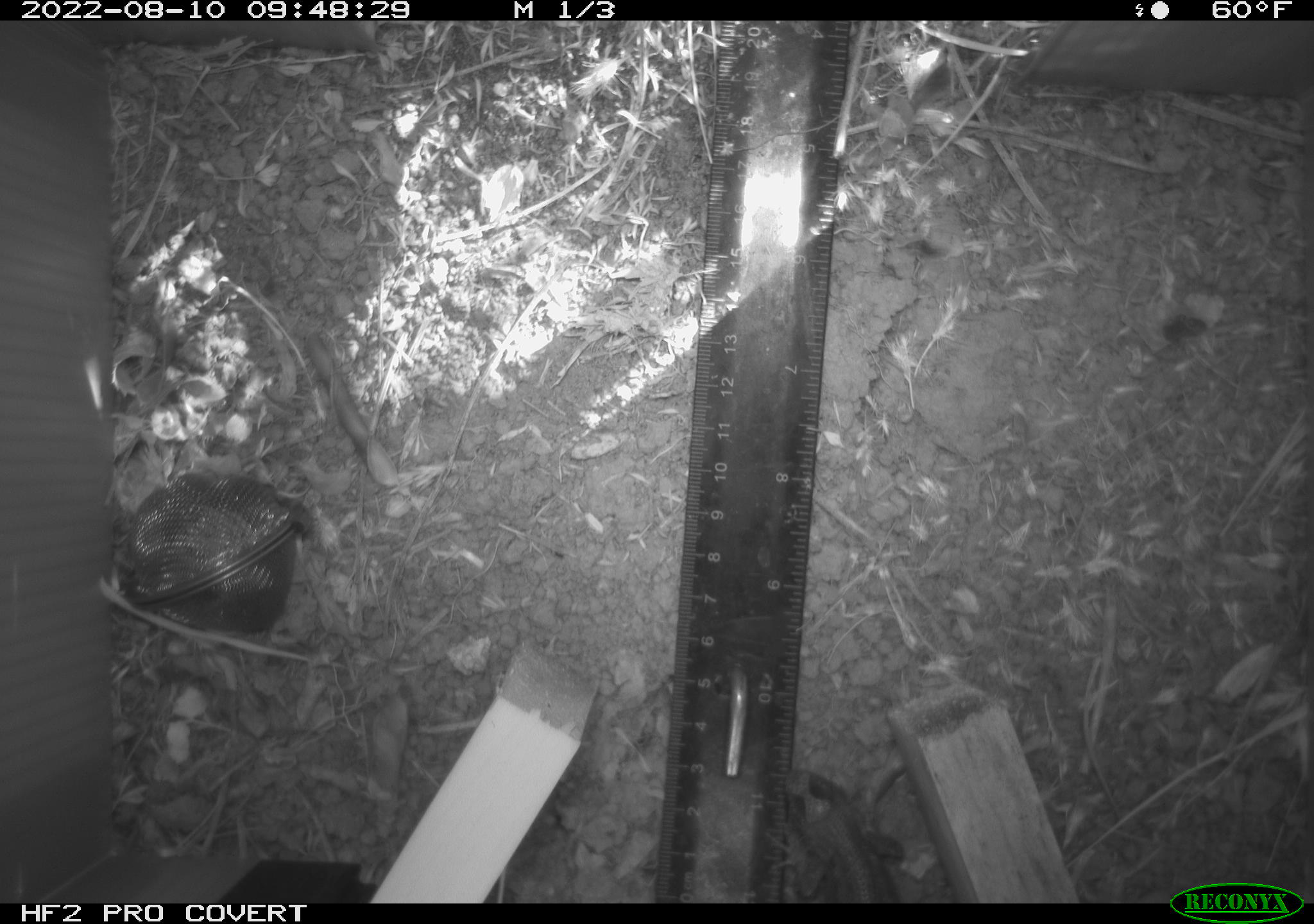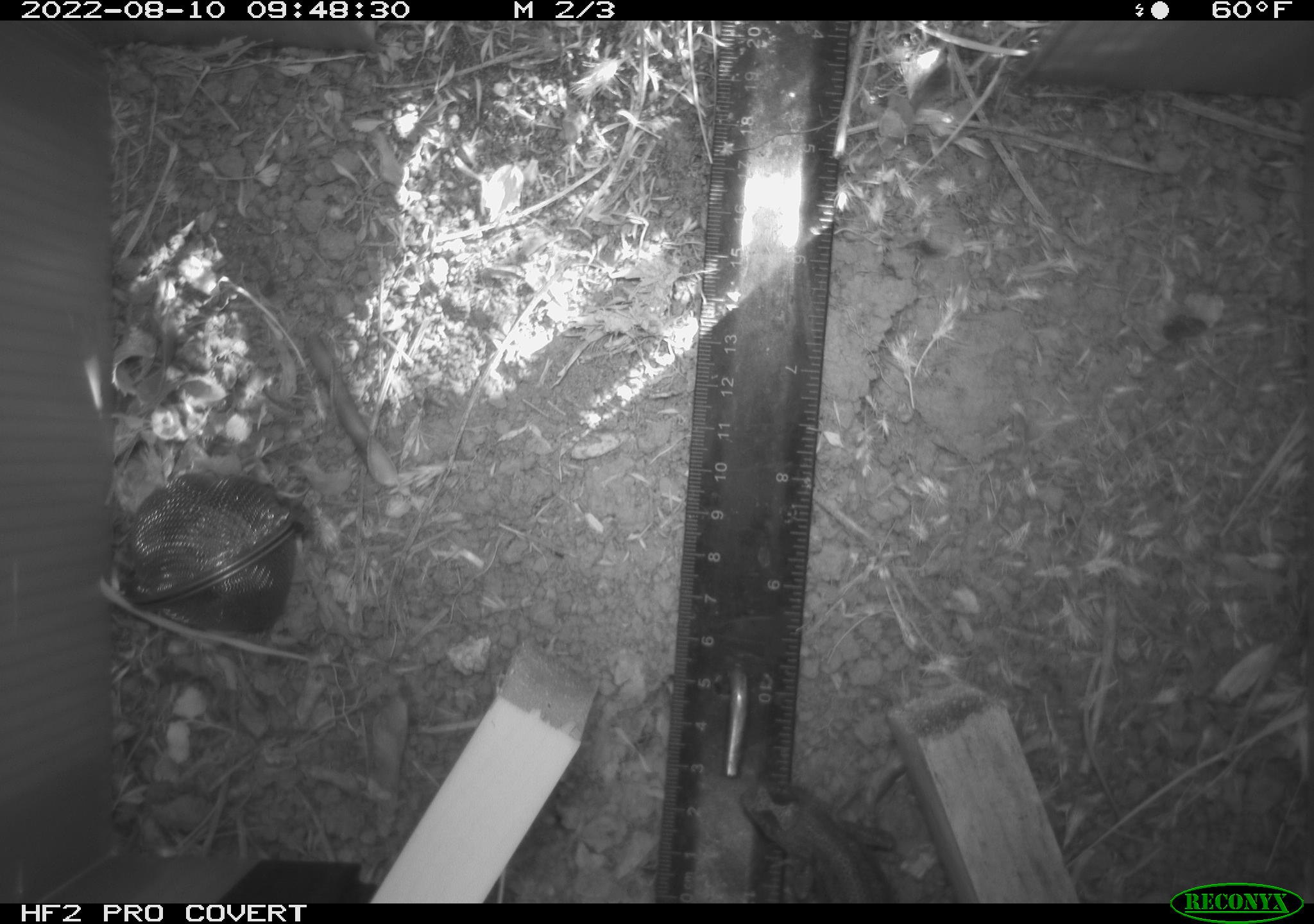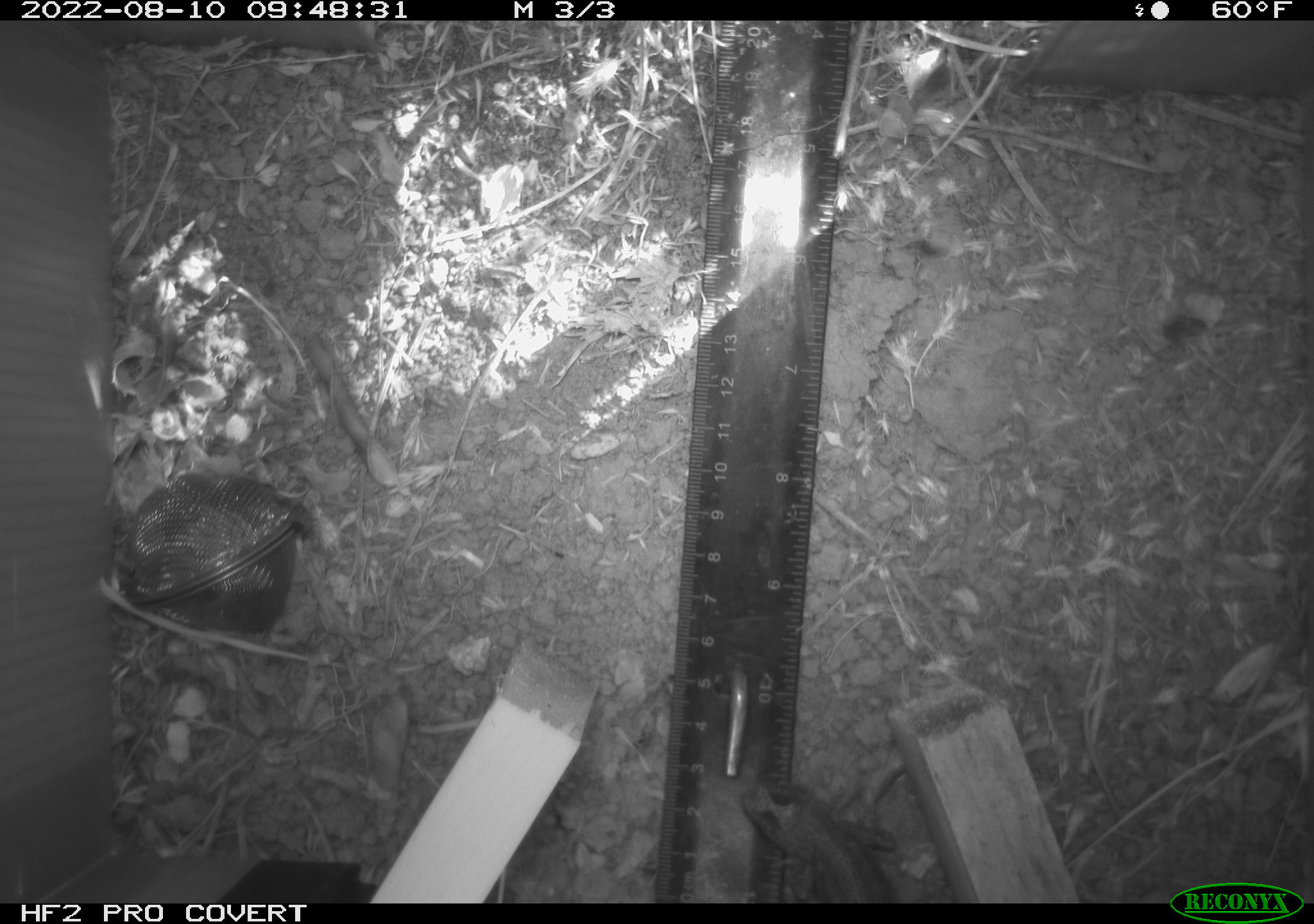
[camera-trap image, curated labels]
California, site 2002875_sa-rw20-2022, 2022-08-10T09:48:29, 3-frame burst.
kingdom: Animalia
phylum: Chordata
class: Reptilia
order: Squamata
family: Phrynosomatidae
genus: Sceloporus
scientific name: Sceloporus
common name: spiny lizards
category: sceloporus species